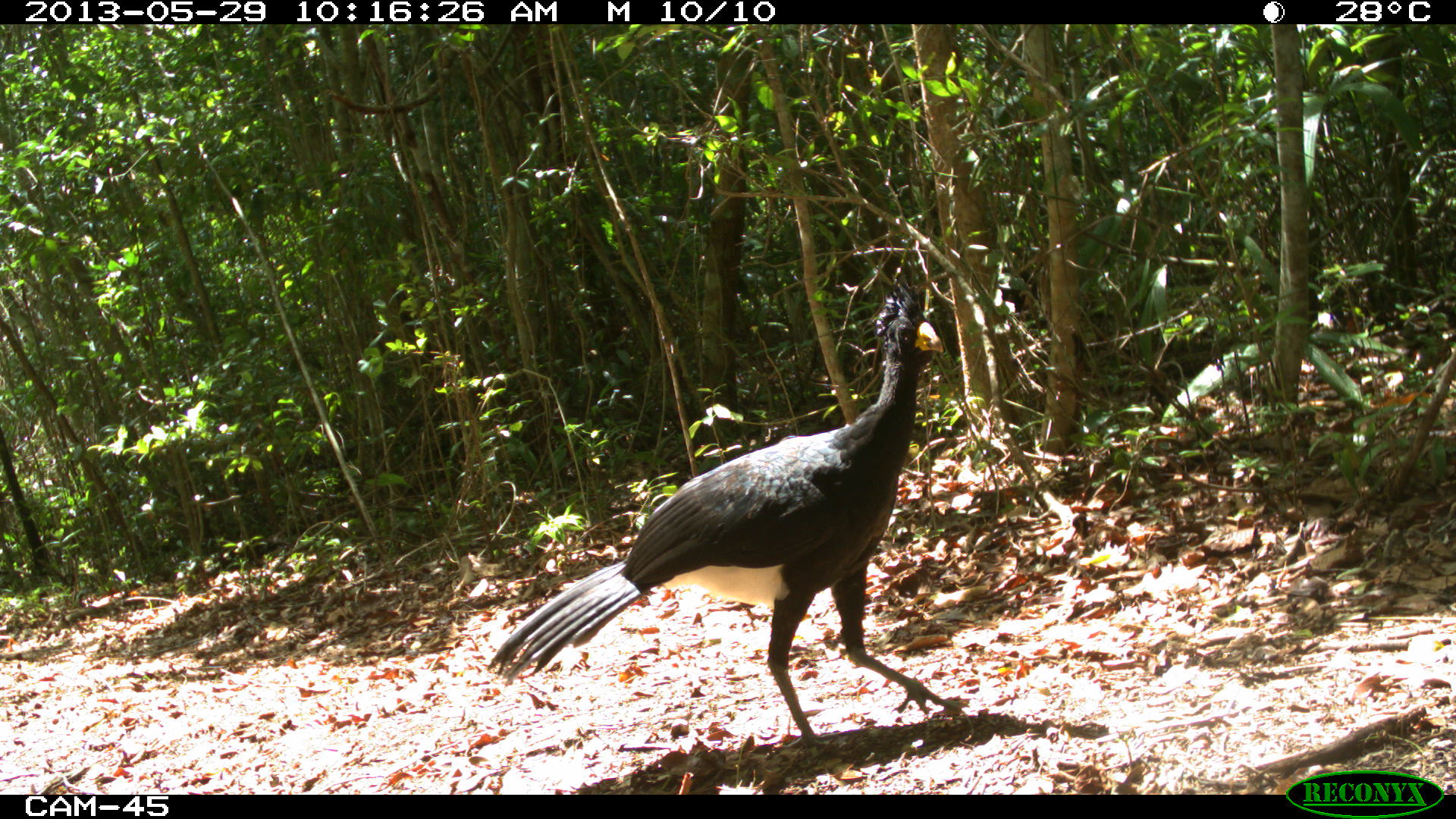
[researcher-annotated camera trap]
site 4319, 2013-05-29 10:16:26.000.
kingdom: Animalia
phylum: Chordata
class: Aves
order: Galliformes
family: Cracidae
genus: Crax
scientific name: Crax rubra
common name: great curassow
Crax rubra (great curassow), count 1, sex male.